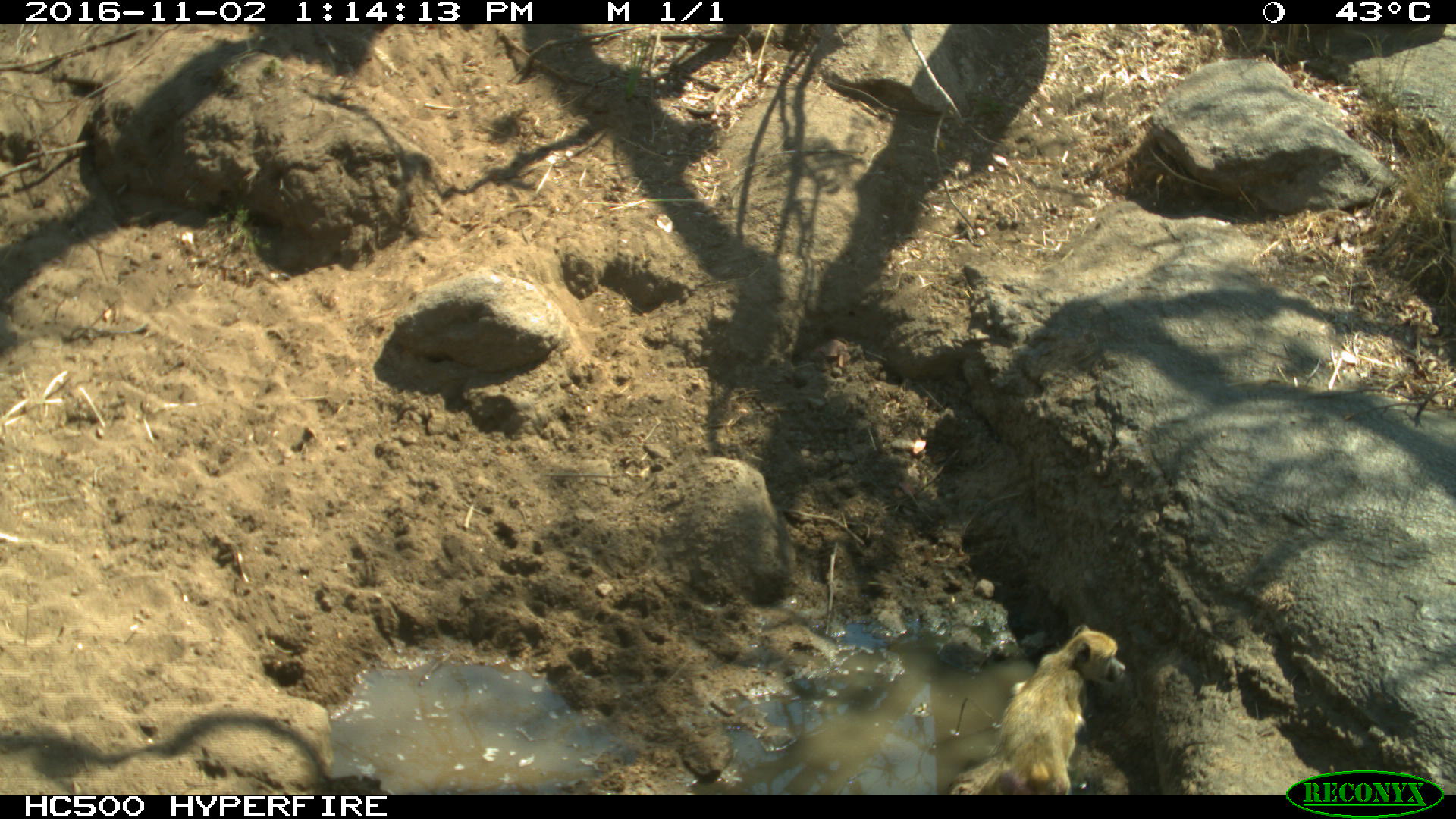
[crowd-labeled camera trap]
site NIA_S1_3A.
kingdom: Animalia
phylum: Chordata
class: Mammalia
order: Primates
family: Cercopithecidae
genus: Papio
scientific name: Papio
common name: baboon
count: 1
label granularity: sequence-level